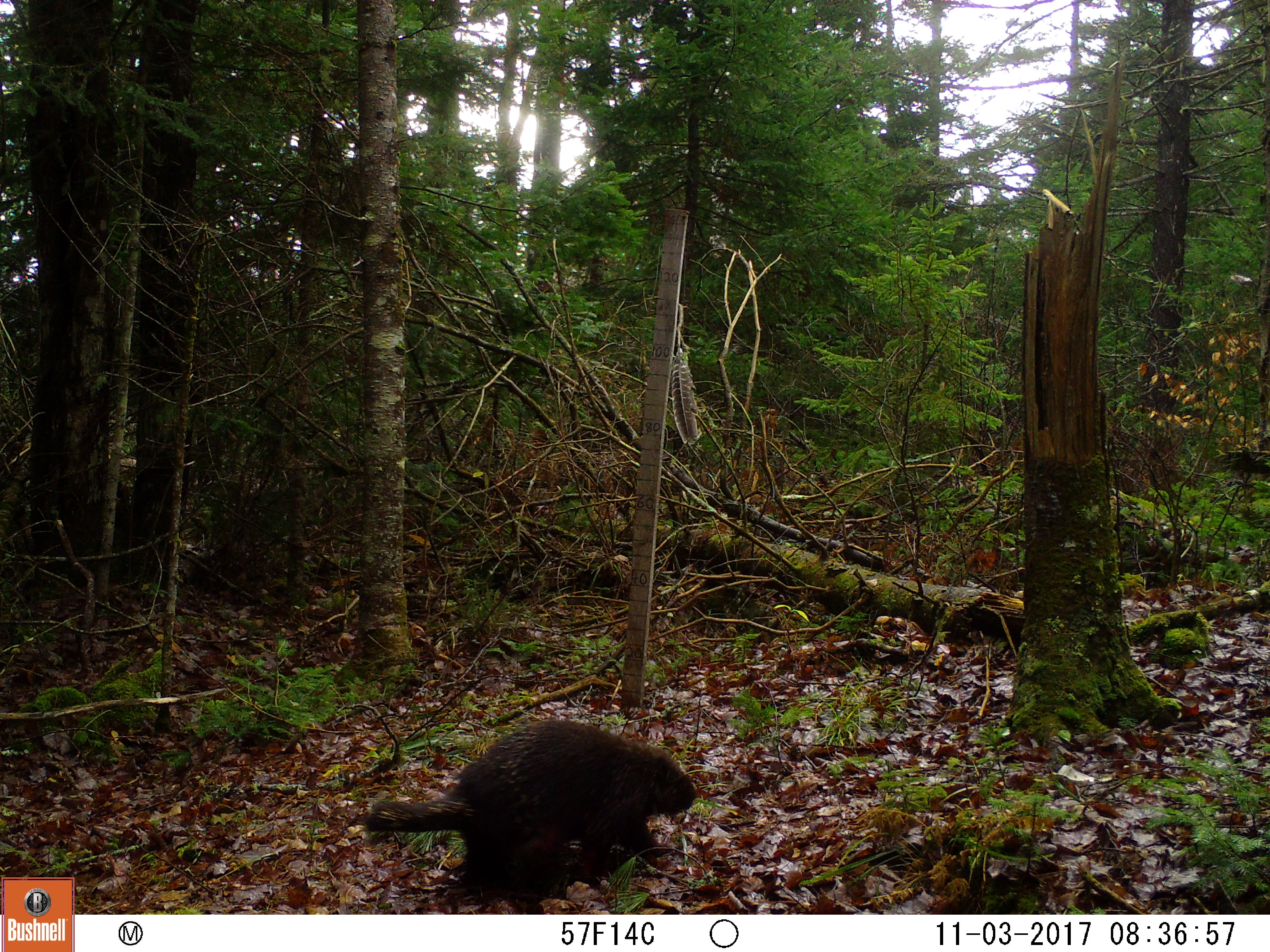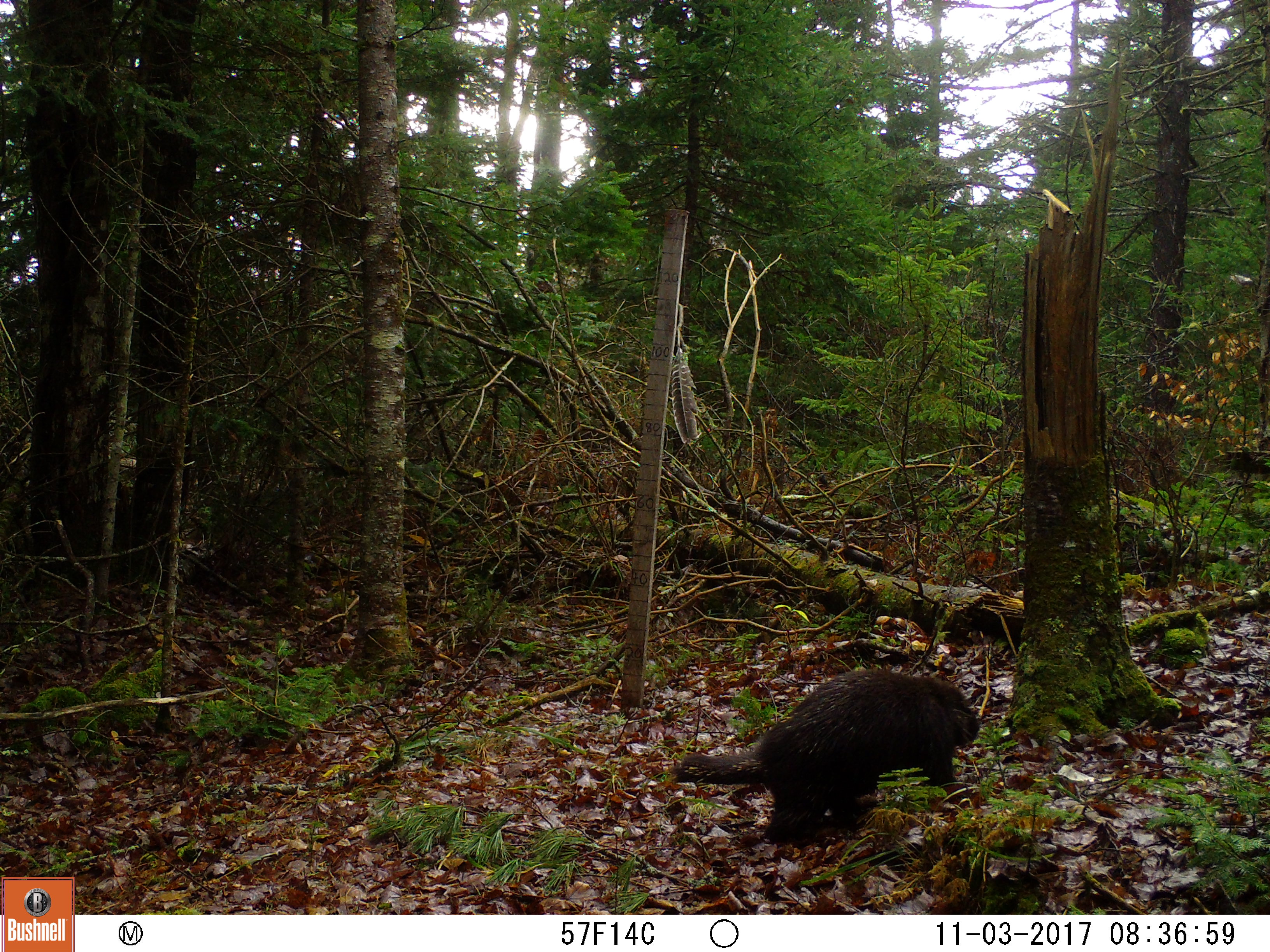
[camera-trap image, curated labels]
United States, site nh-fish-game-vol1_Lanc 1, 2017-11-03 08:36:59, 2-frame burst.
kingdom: Animalia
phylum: Chordata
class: Mammalia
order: Rodentia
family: Erethizontidae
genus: Erethizon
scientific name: Erethizon dorsatum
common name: porcupine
Porcupine (Erethizon dorsatum).